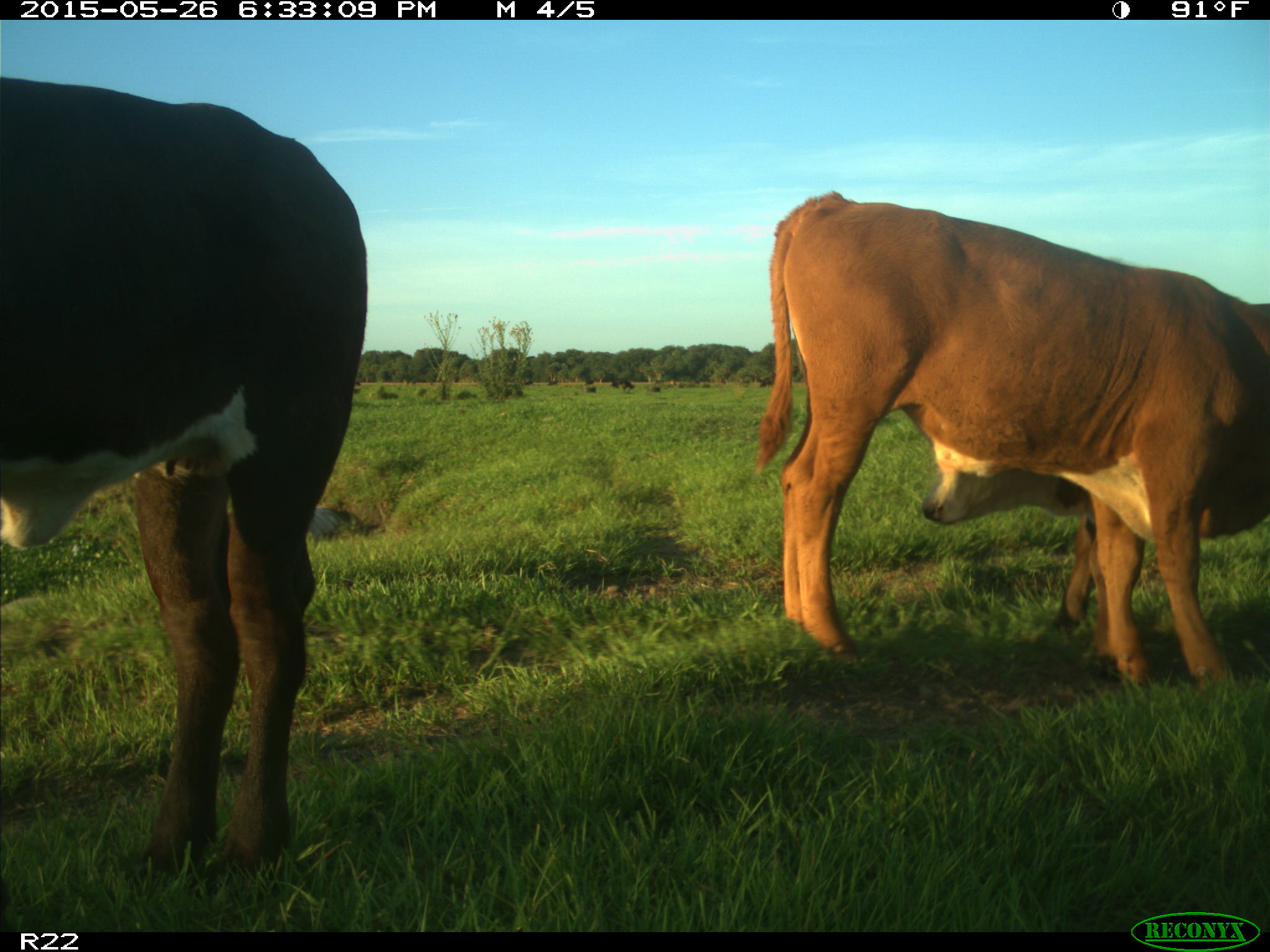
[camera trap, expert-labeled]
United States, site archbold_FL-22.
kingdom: Animalia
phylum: Chordata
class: Mammalia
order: Artiodactyla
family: Bovidae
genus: Bos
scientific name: Bos taurus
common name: domestic cow